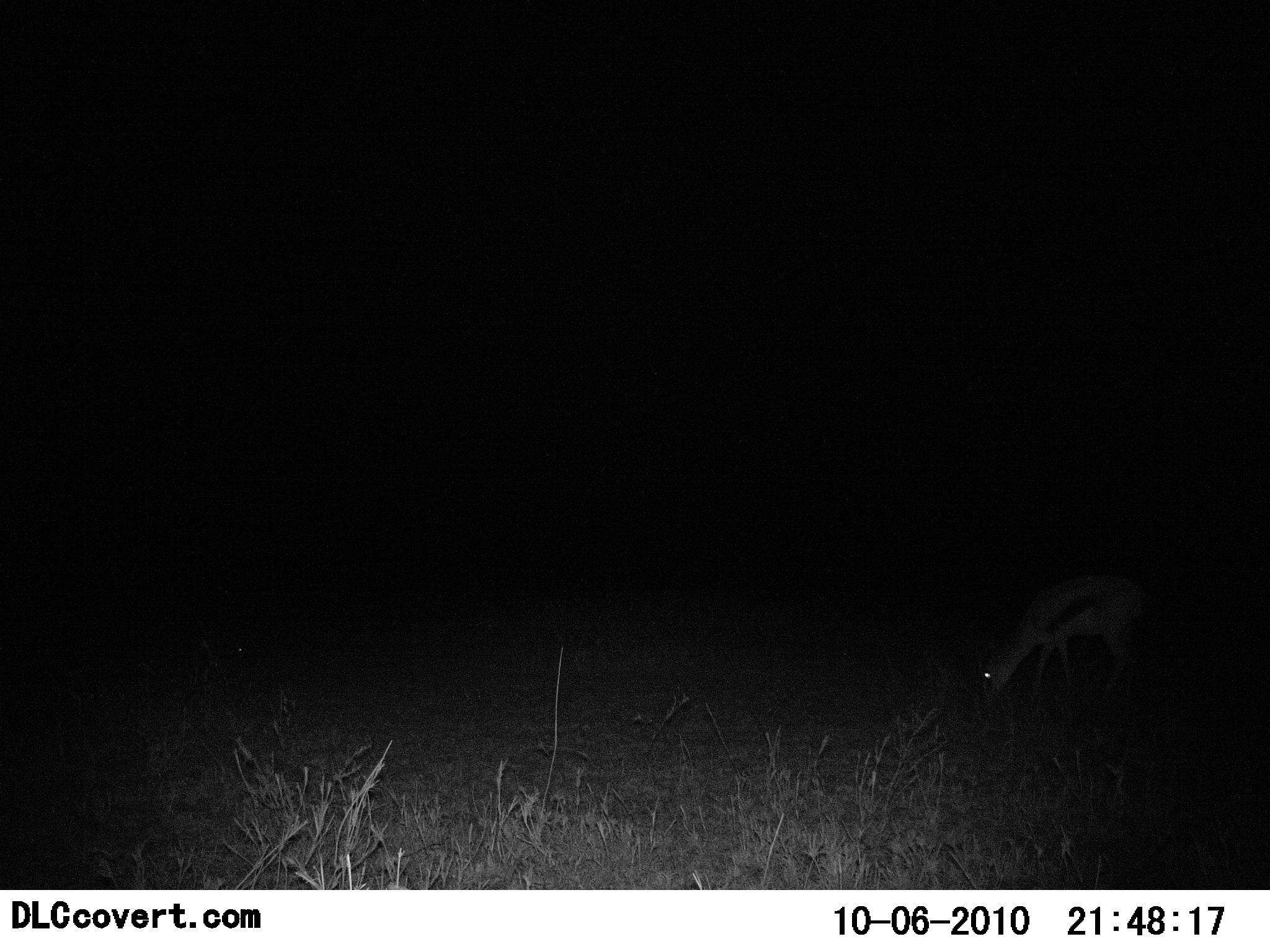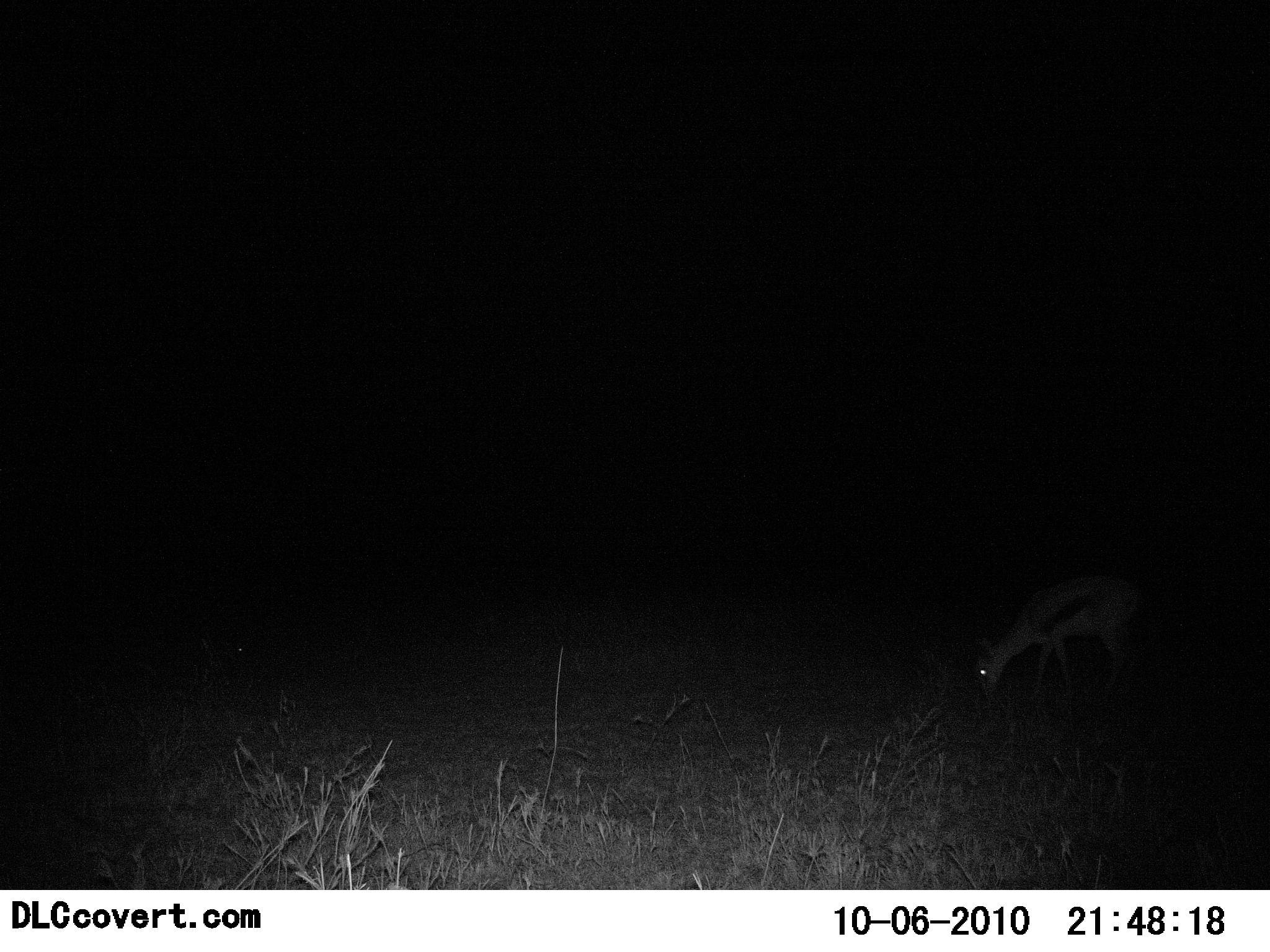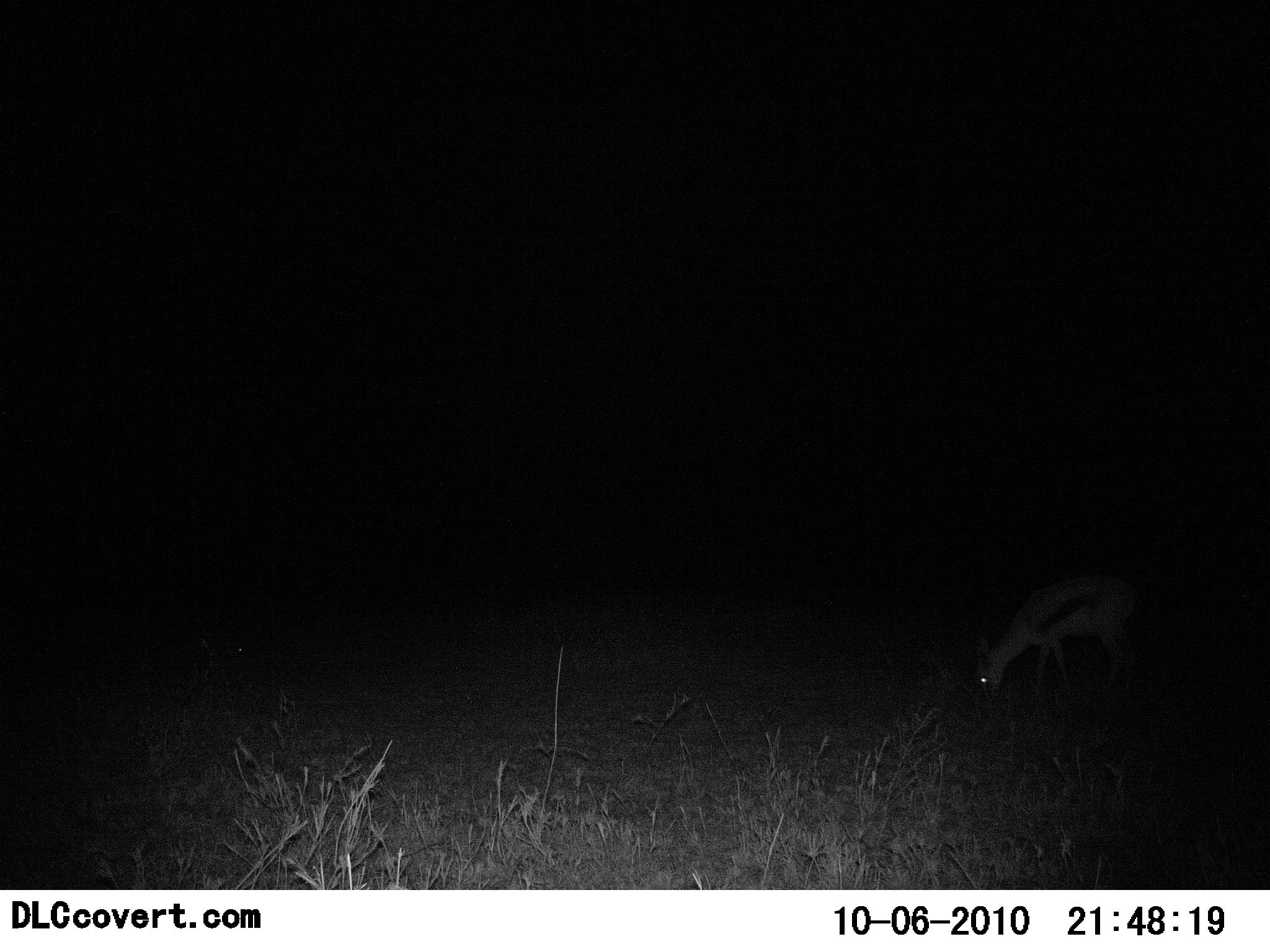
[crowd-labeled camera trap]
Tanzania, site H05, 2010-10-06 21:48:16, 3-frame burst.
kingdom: Animalia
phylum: Chordata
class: Mammalia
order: Artiodactyla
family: Bovidae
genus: Eudorcas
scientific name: Eudorcas thomsonii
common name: thomson's gazelle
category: gazellethomsons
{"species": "gazellethomsons (thomson's gazelle) (Eudorcas thomsonii)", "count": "1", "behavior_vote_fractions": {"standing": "50%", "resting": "0%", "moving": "0%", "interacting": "0%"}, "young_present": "0%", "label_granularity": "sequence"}